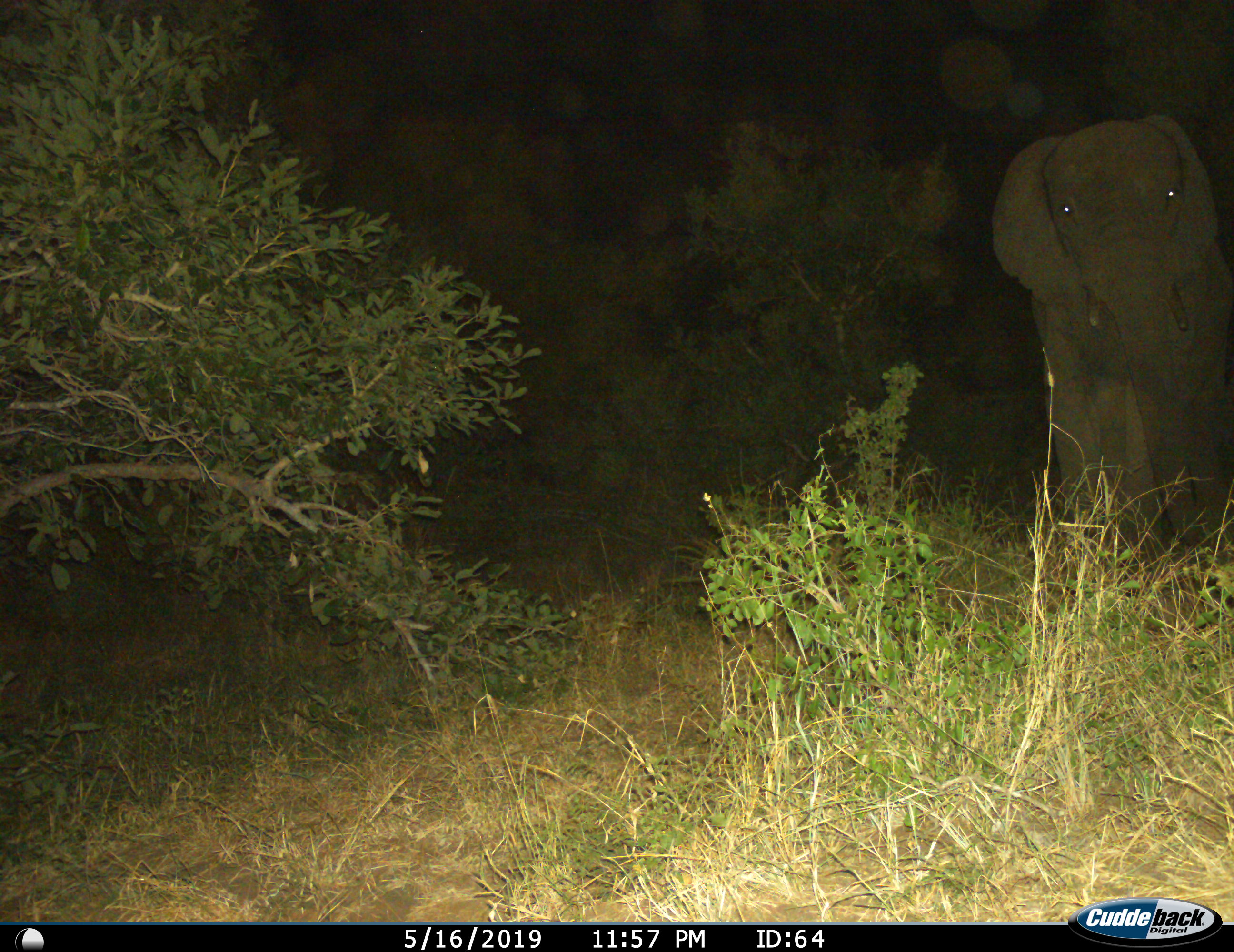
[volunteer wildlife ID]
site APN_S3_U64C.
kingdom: Animalia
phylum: Chordata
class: Mammalia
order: Proboscidea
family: Elephantidae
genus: Loxodonta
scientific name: Loxodonta africana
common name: african bush elephant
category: elephant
Elephant (african bush elephant) (Loxodonta africana), count 1. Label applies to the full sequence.